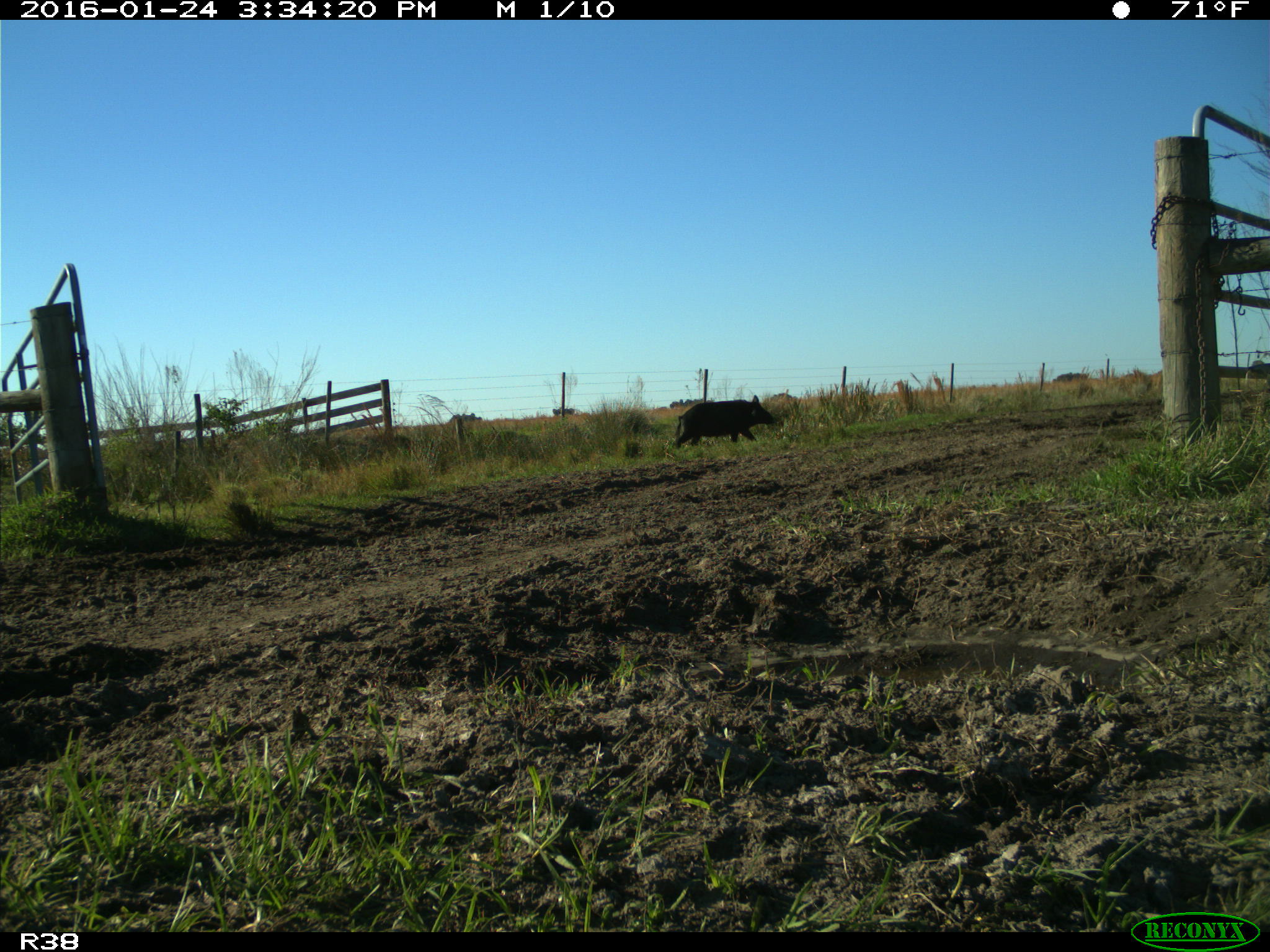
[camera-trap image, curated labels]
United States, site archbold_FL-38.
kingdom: Animalia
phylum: Chordata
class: Mammalia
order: Artiodactyla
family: Suidae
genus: Sus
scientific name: Sus scrofa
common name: wild boar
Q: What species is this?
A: Sus scrofa (wild boar).